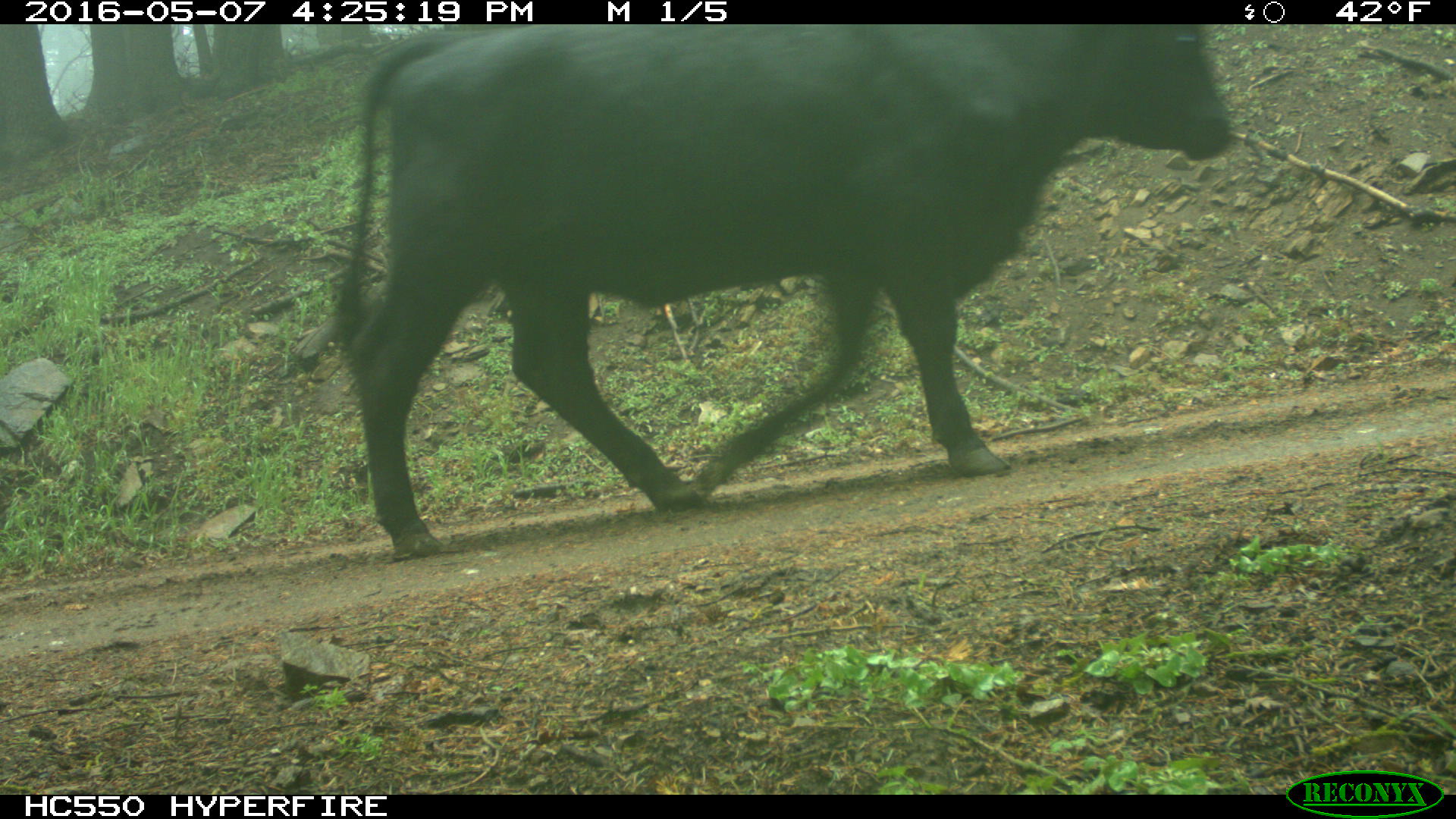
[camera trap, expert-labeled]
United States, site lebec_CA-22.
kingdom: Animalia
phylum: Chordata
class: Mammalia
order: Artiodactyla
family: Bovidae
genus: Bos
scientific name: Bos taurus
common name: domestic cow